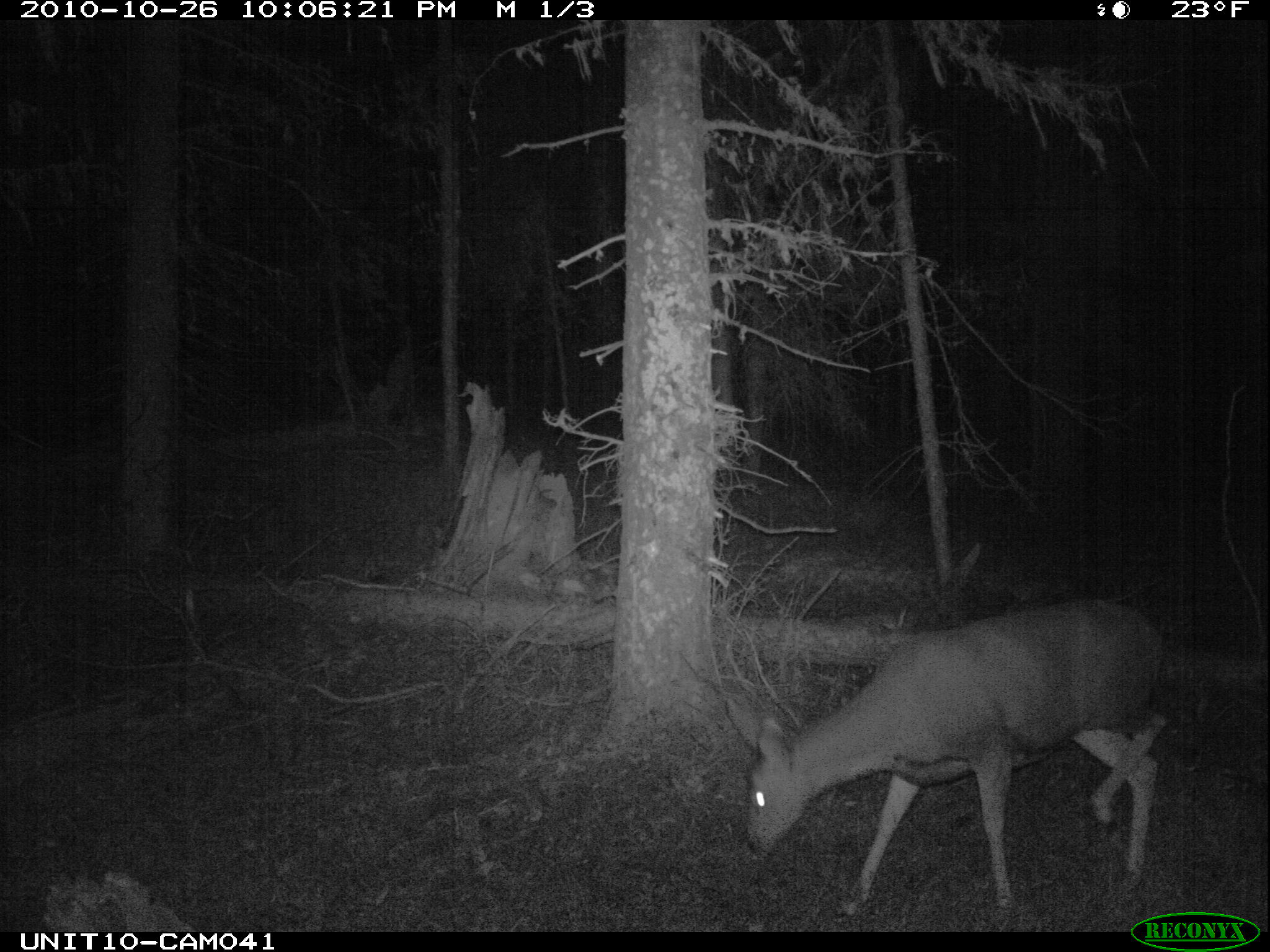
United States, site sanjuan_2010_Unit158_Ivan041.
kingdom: Animalia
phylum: Chordata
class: Mammalia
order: Artiodactyla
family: Cervidae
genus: Odocoileus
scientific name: Odocoileus hemionus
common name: mule deer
Odocoileus hemionus (mule deer).